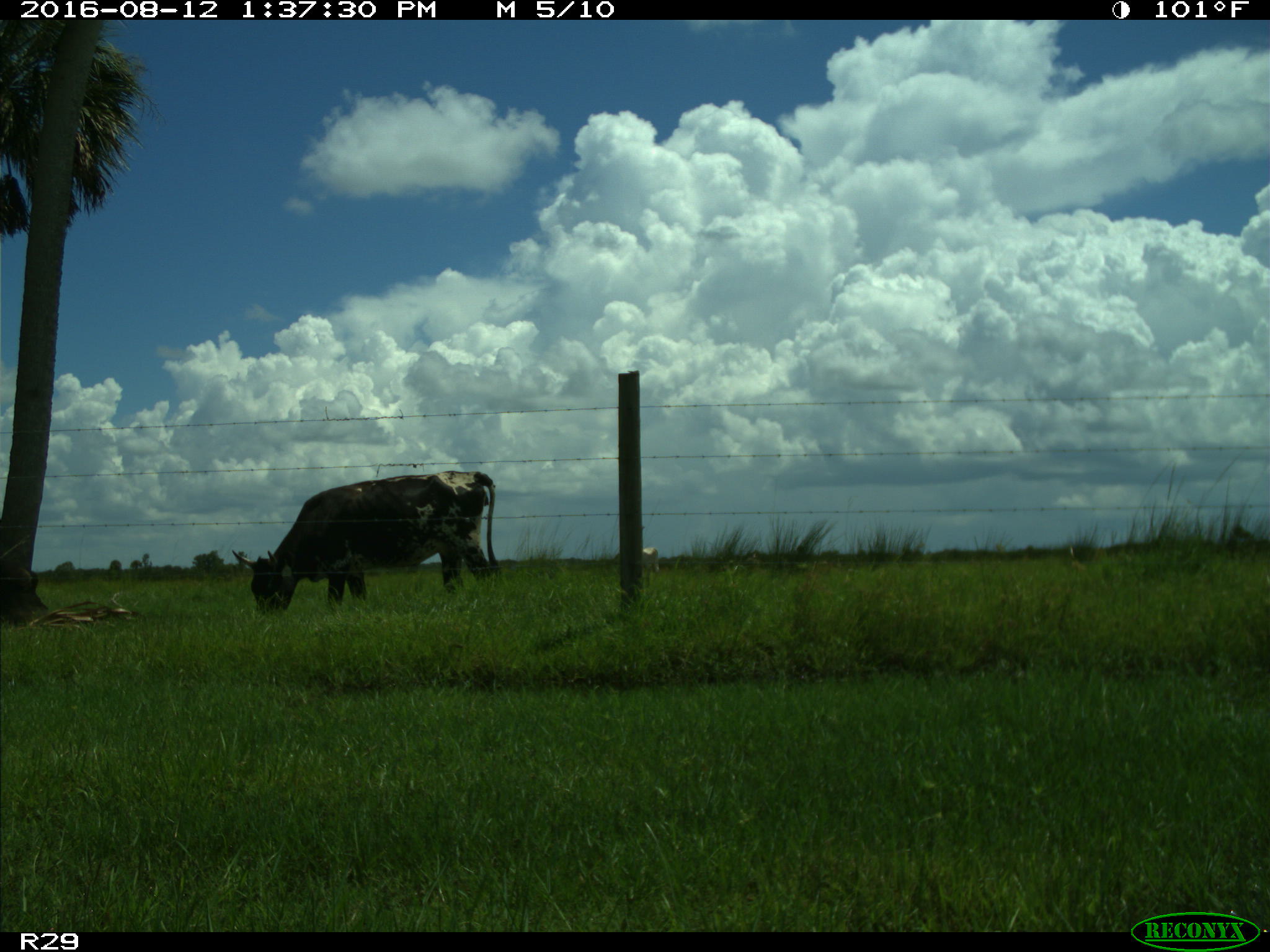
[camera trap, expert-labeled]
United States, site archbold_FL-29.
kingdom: Animalia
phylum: Chordata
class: Mammalia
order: Artiodactyla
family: Bovidae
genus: Bos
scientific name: Bos taurus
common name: domestic cow